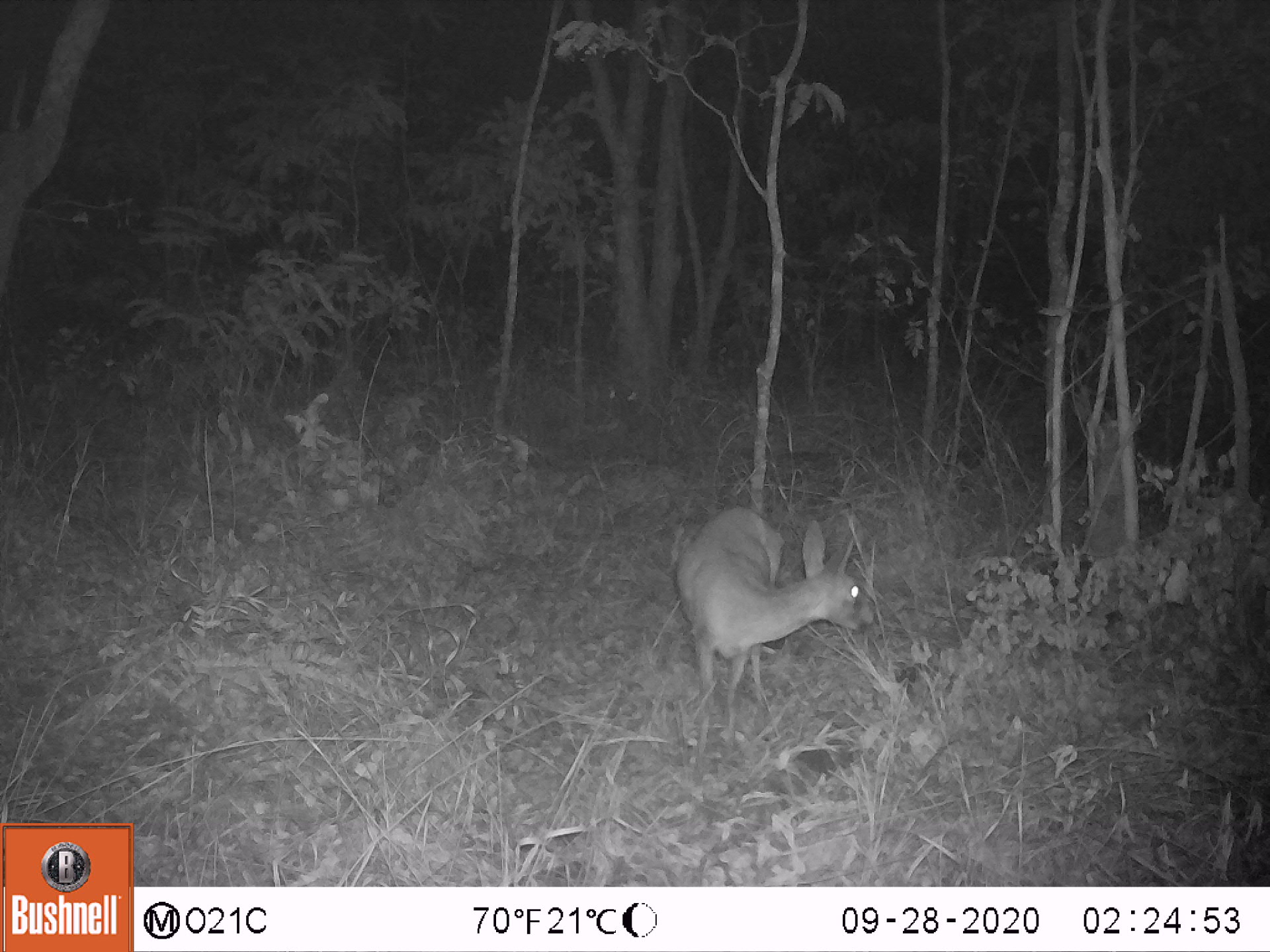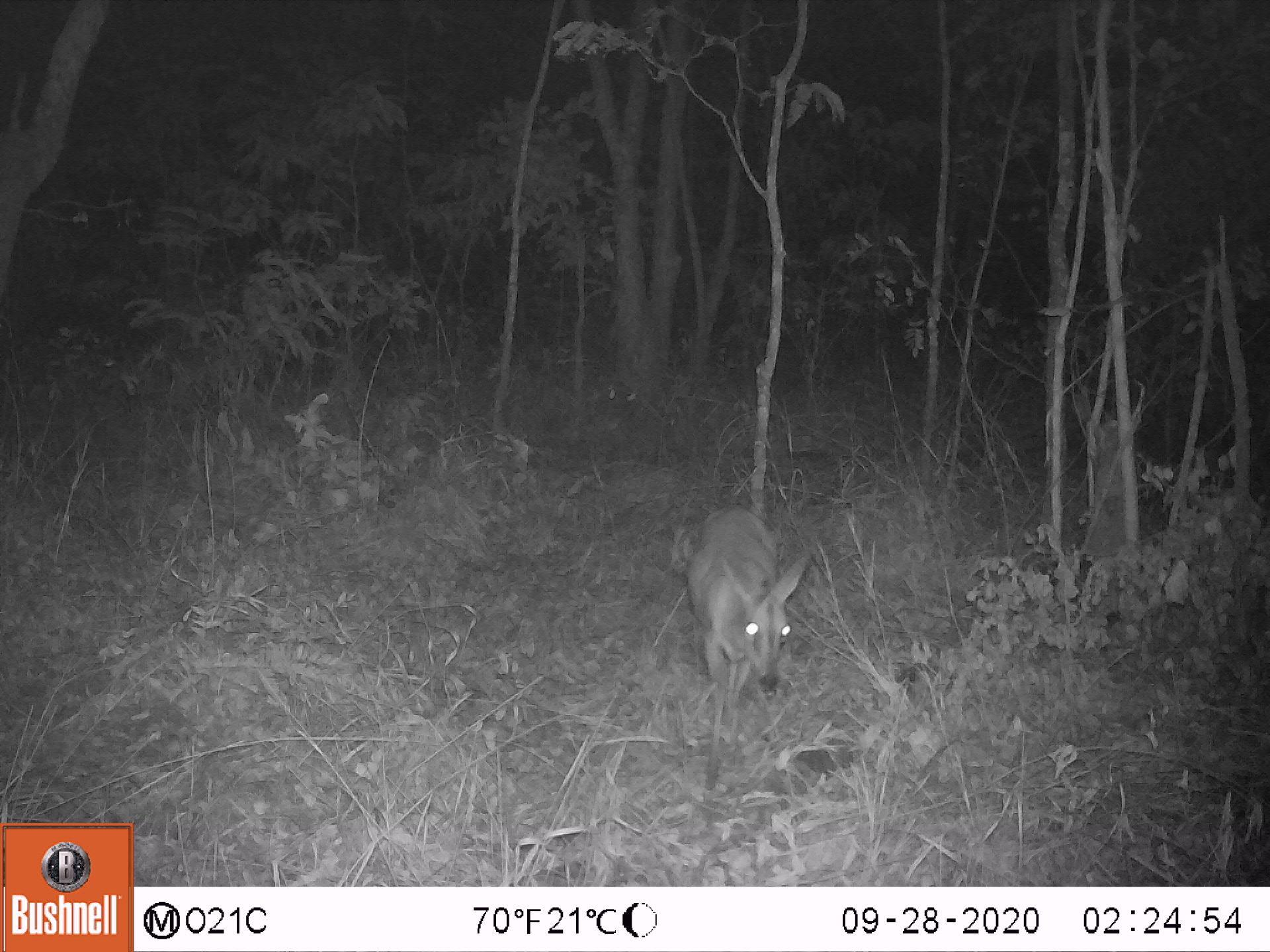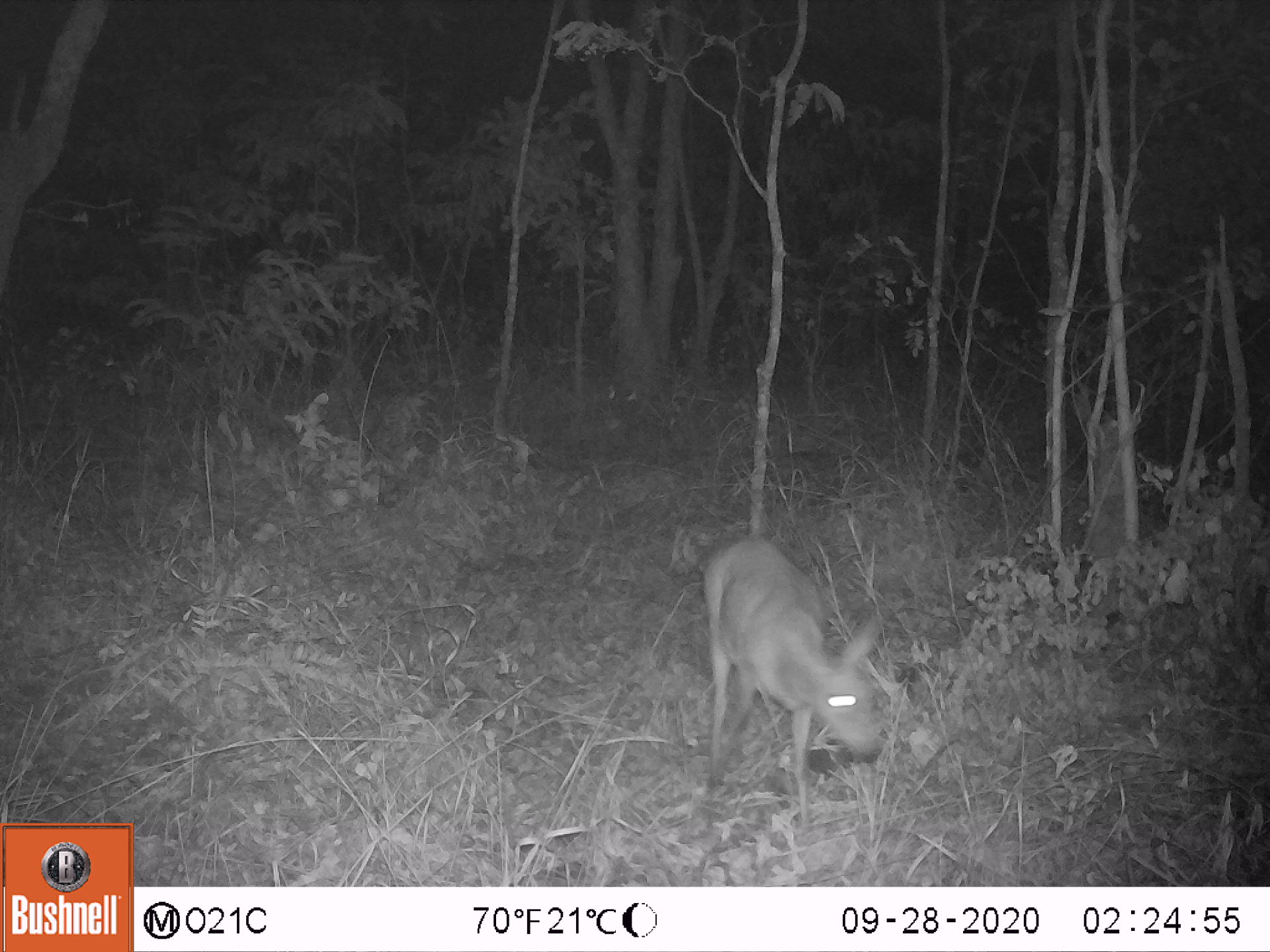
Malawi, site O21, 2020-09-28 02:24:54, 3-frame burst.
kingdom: Animalia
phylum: Chordata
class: Mammalia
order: Artiodactyla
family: Bovidae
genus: Sylvicapra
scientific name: Sylvicapra grimmia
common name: common duiker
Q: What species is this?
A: Common duiker (Sylvicapra grimmia).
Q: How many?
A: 1.